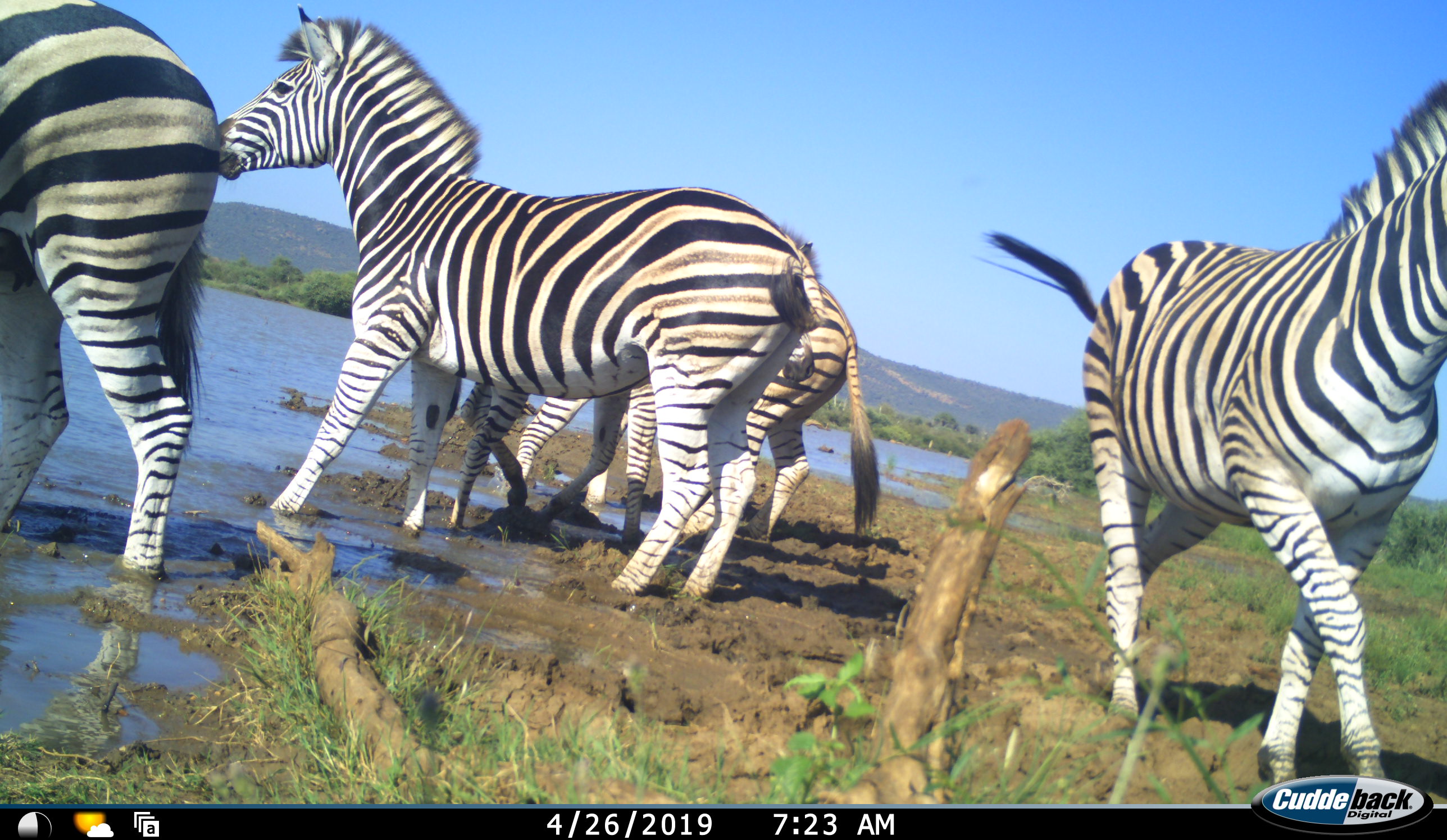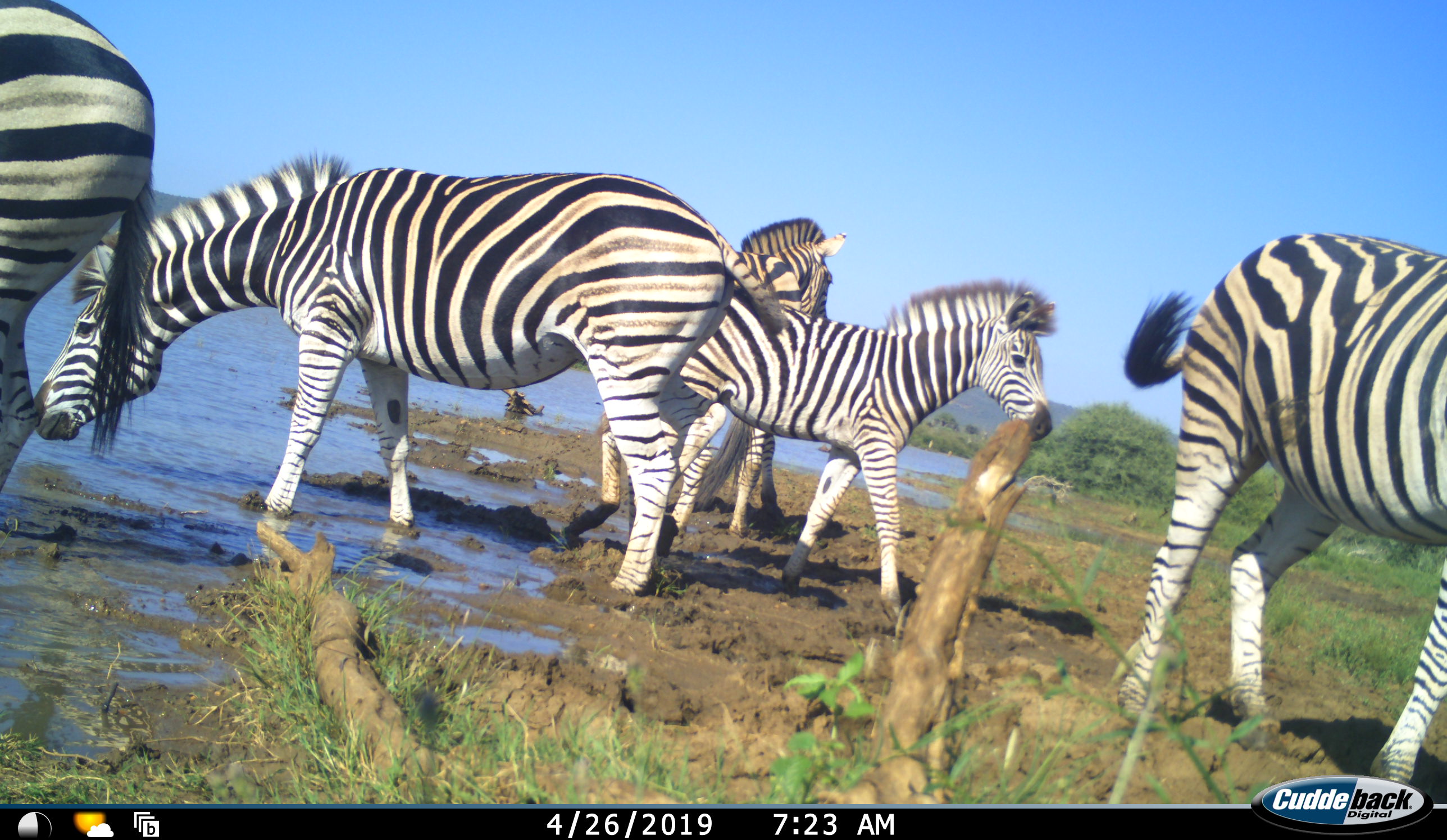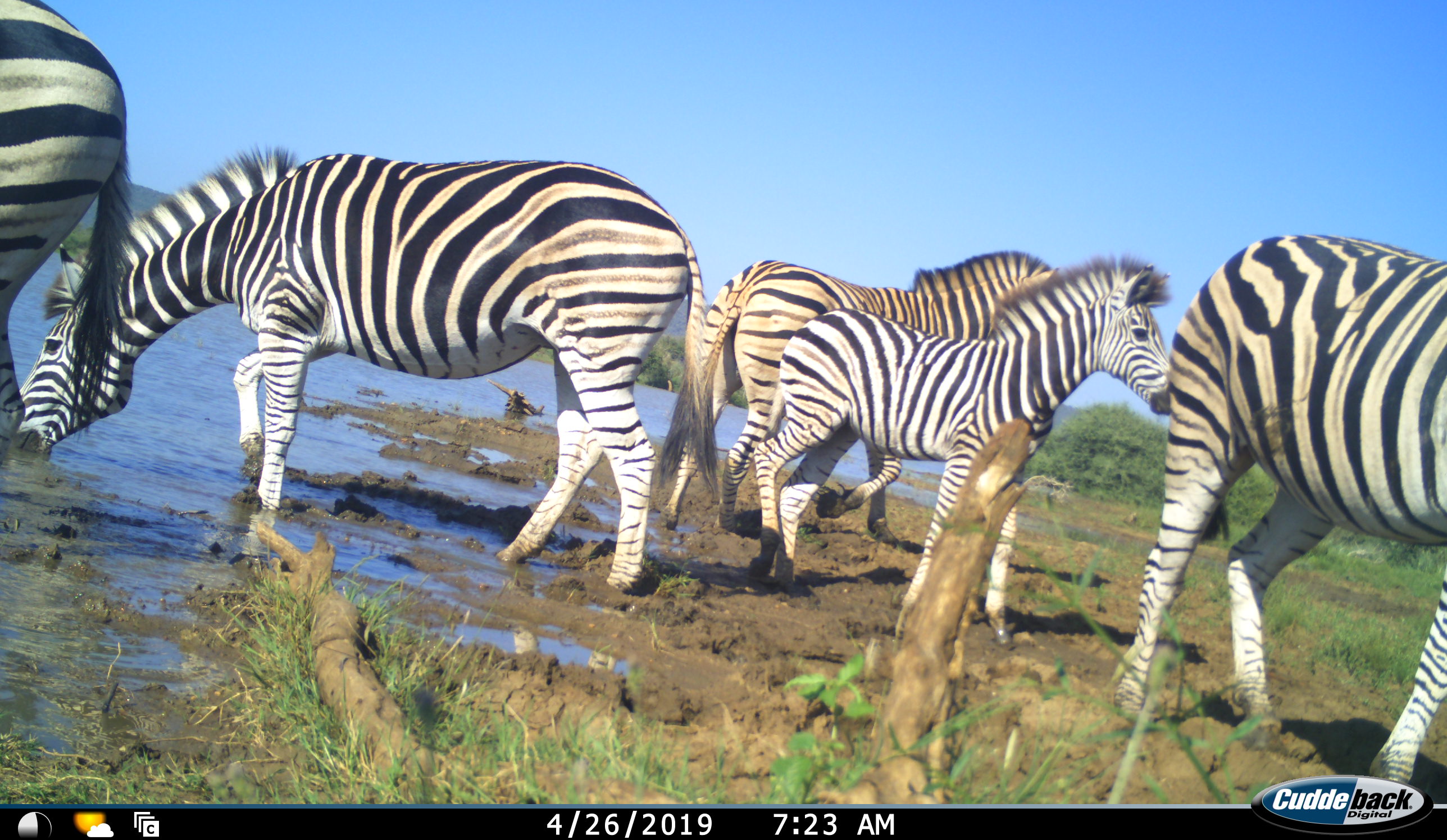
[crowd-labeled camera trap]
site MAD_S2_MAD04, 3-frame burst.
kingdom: Animalia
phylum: Chordata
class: Mammalia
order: Perissodactyla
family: Equidae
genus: Equus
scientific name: Equus quagga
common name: plains zebra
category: zebraplains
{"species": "zebraplains (plains zebra) (Equus quagga)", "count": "5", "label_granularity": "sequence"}